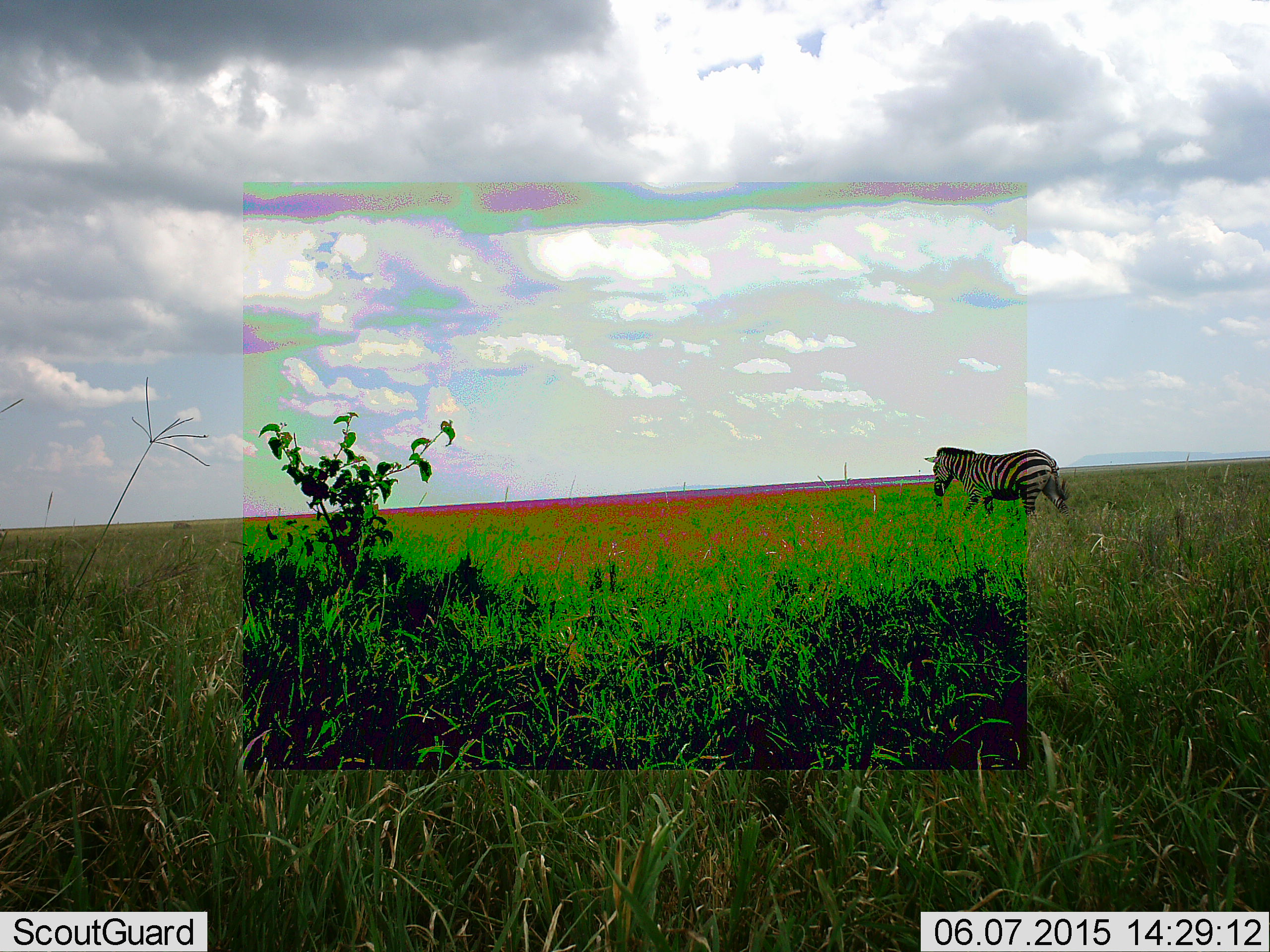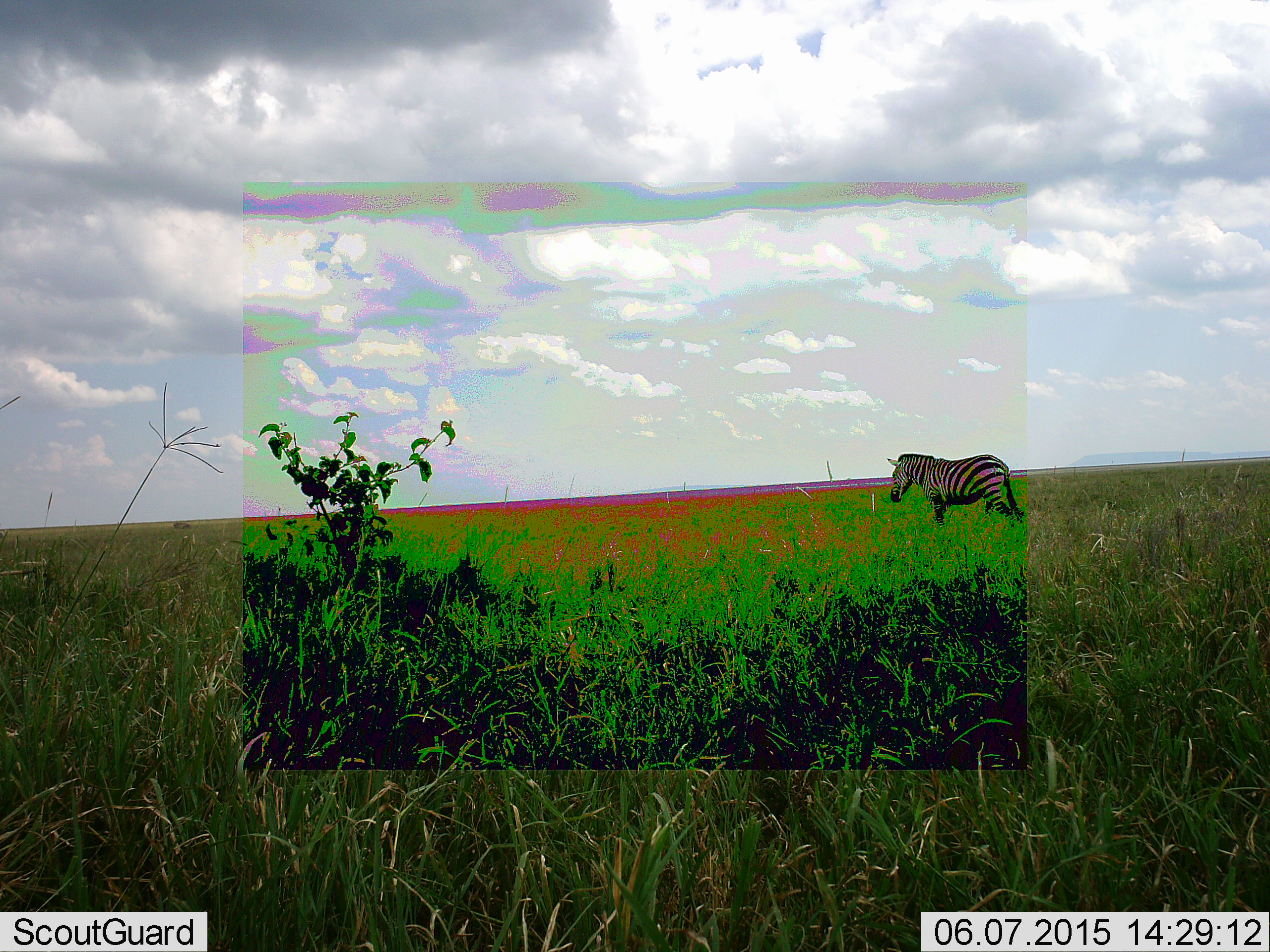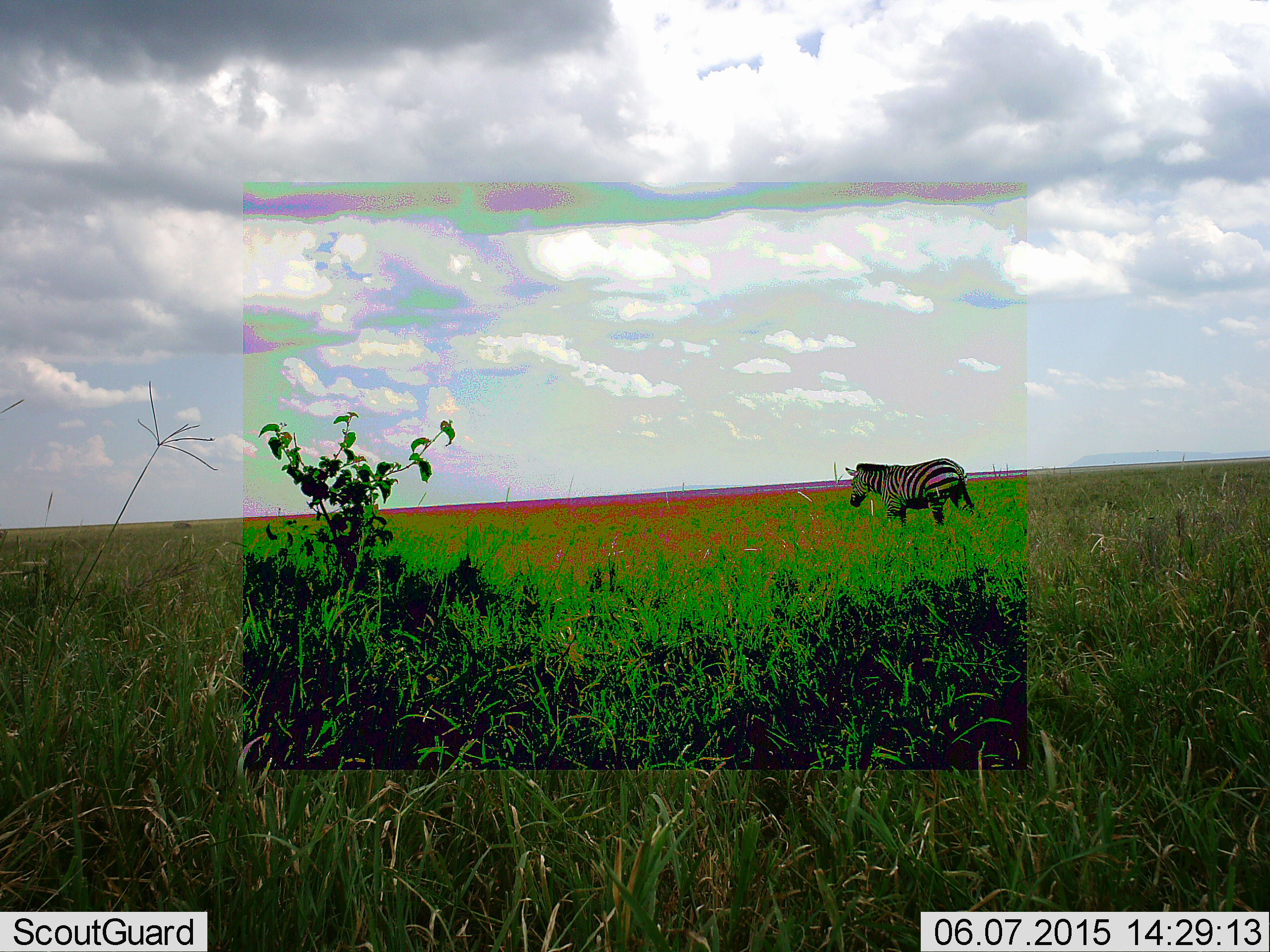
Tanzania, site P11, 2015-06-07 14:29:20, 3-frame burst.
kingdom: Animalia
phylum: Chordata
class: Mammalia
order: Perissodactyla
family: Equidae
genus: Equus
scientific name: Equus quagga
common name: plains zebra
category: zebra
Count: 1.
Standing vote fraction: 0%.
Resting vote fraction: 0%.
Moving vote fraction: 100%.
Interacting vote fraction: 0%.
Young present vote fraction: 0%.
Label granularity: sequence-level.